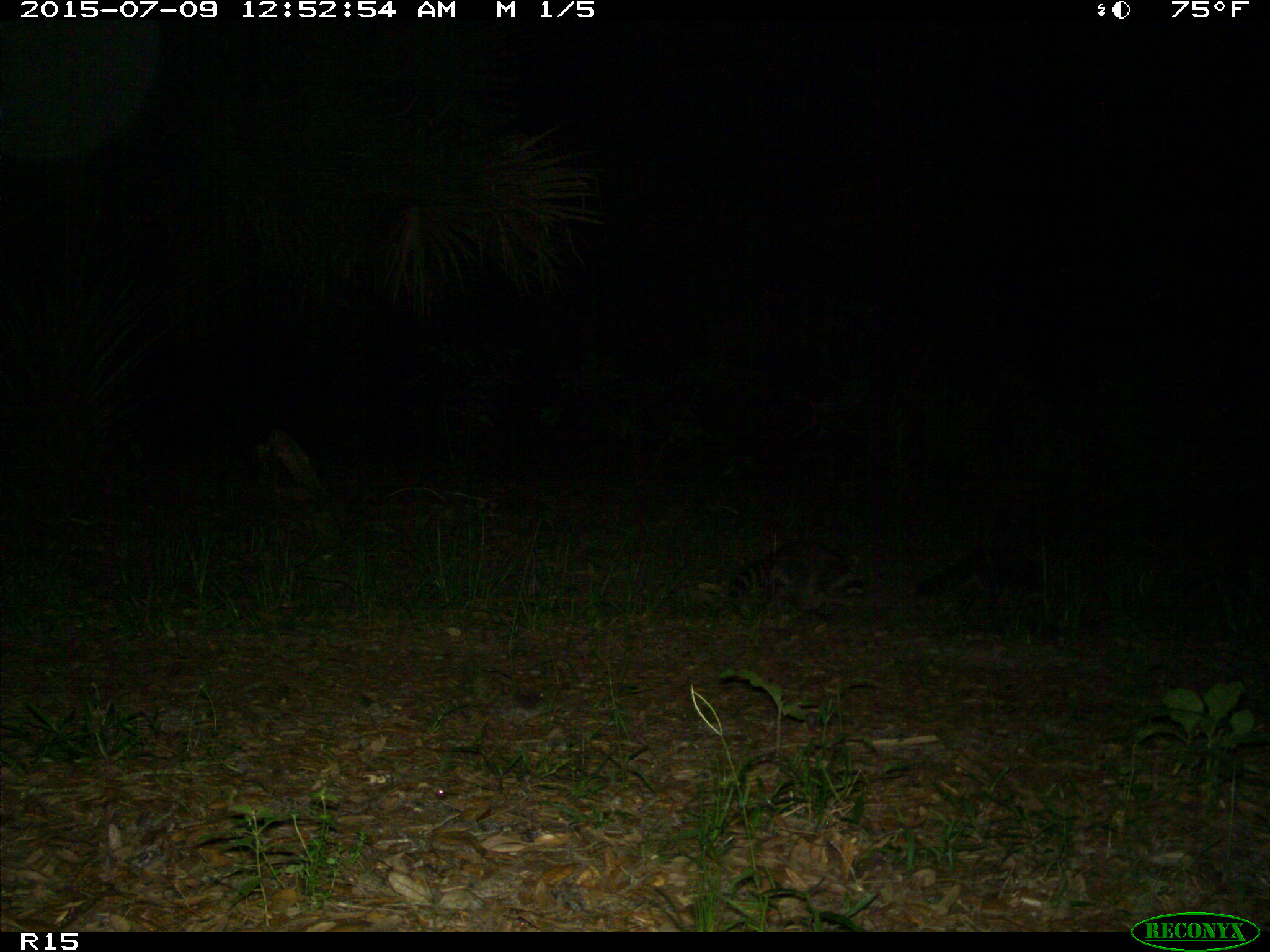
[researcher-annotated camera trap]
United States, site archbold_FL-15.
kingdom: Animalia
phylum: Chordata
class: Mammalia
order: Carnivora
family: Procyonidae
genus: Procyon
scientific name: Procyon lotor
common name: common raccoon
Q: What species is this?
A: Procyon lotor (common raccoon).